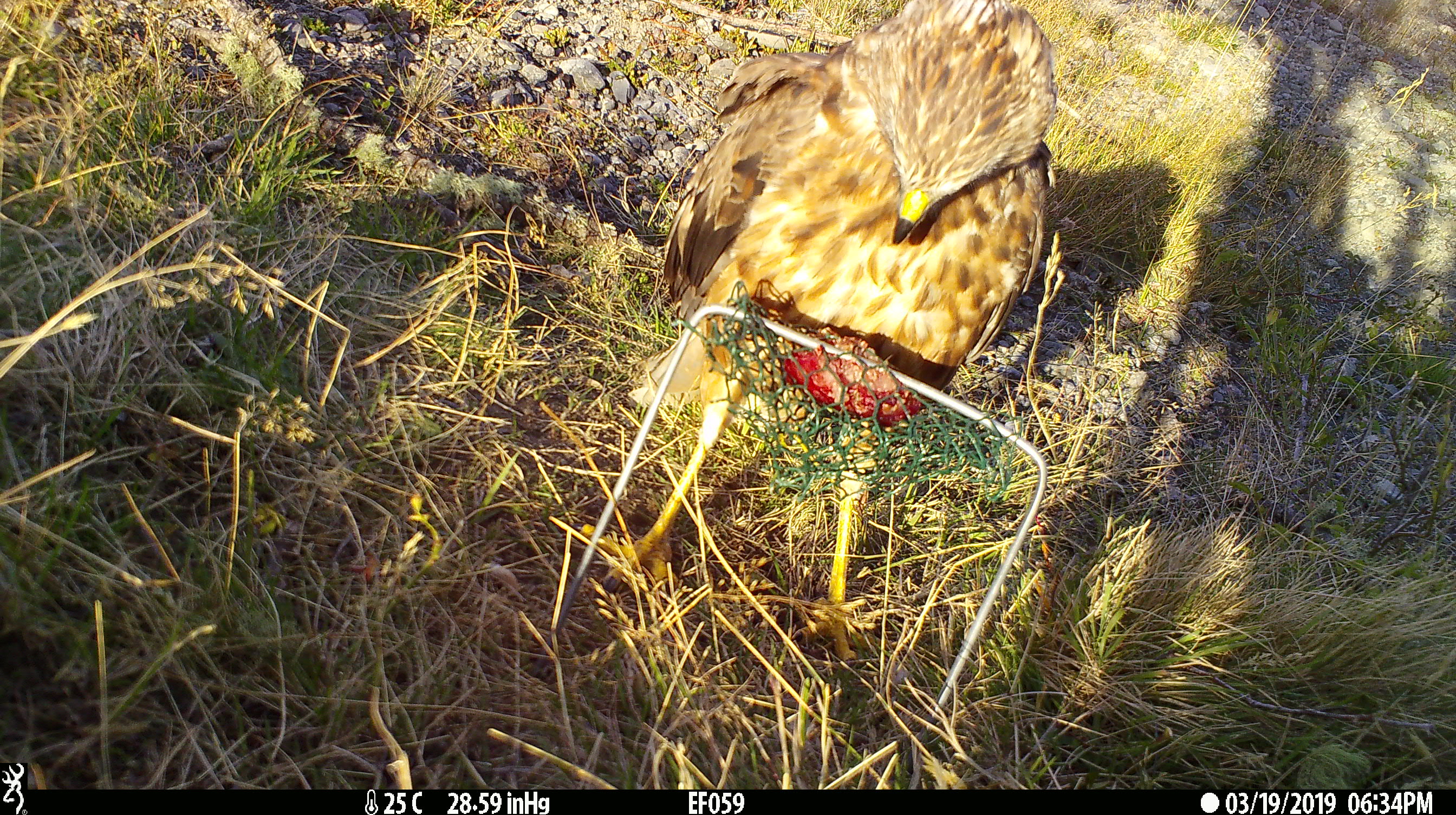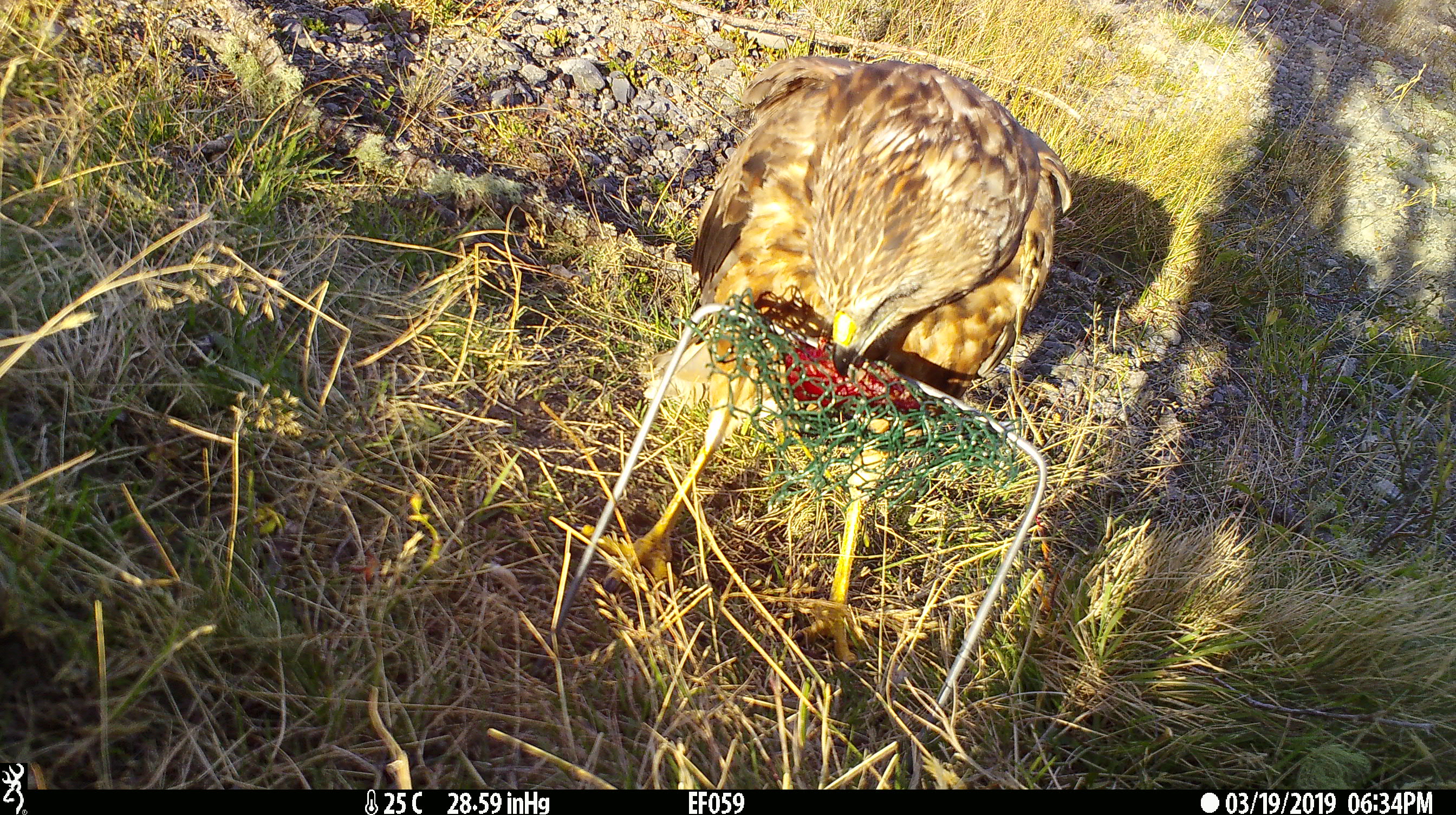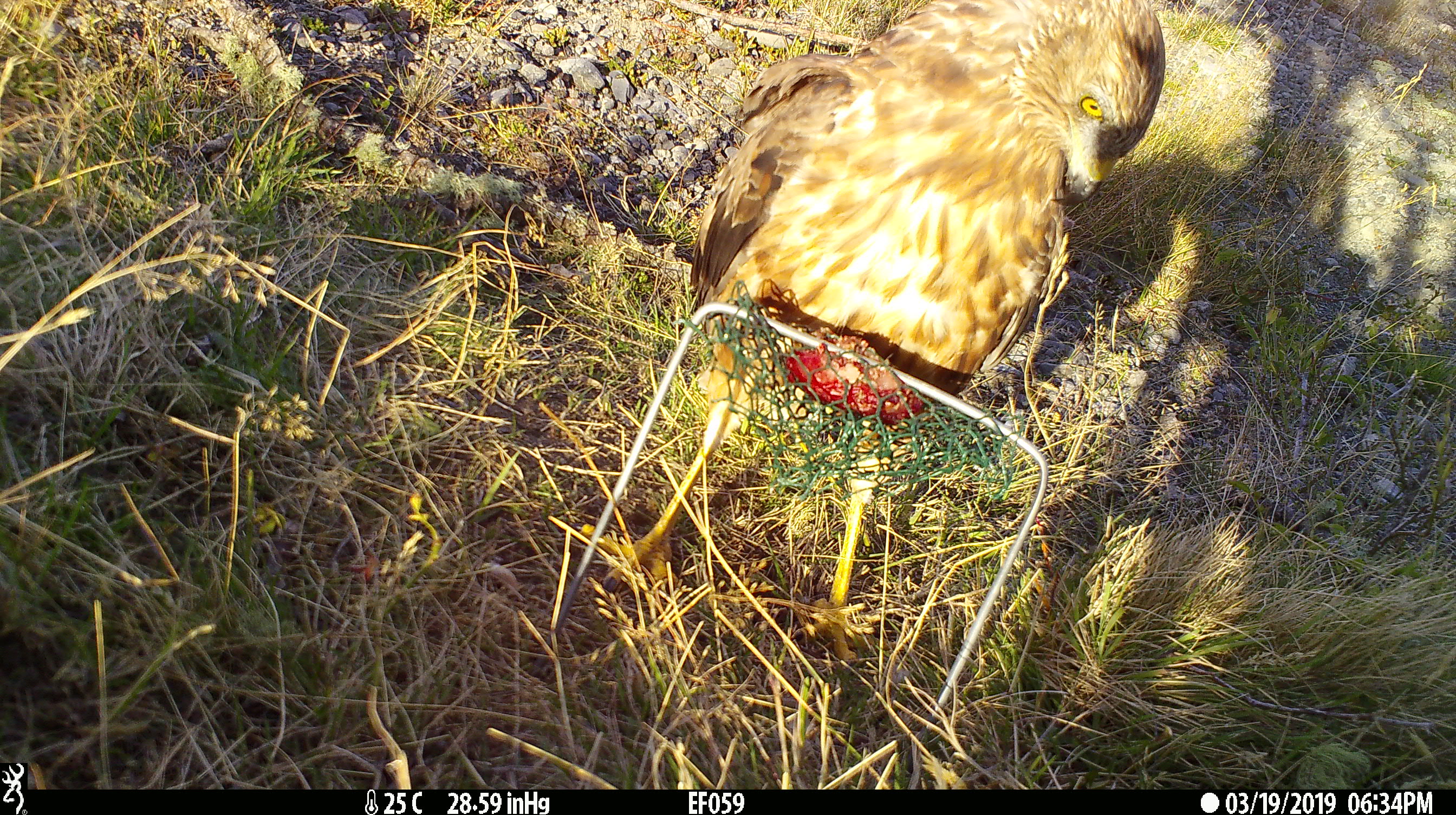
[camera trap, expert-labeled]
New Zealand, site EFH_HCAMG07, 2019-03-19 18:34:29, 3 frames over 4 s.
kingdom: Animalia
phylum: Chordata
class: Aves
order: Accipitriformes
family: Accipitridae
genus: Circus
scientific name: Circus approximans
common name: swamp harrier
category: harrier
Harrier (swamp harrier) (Circus approximans).